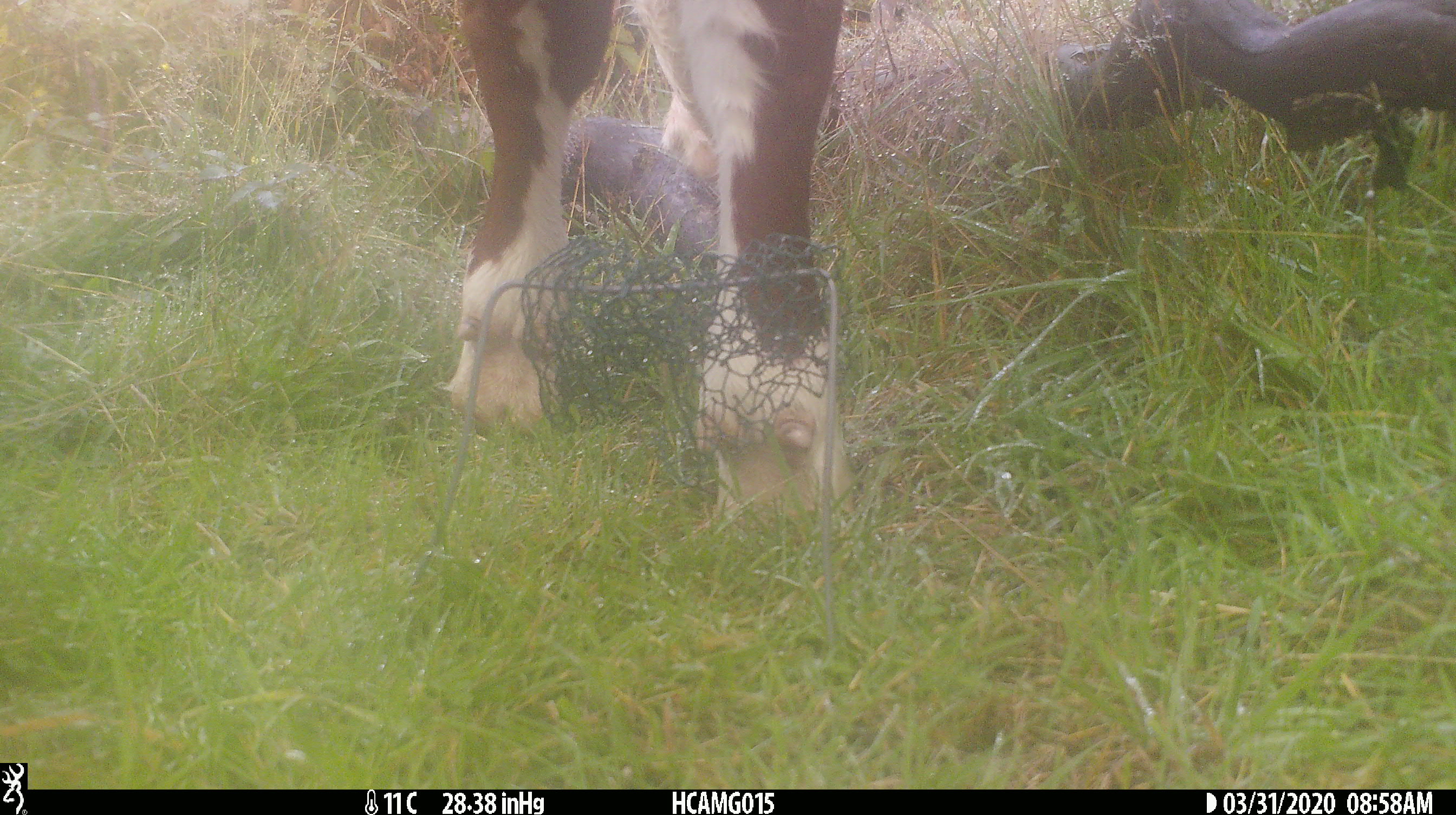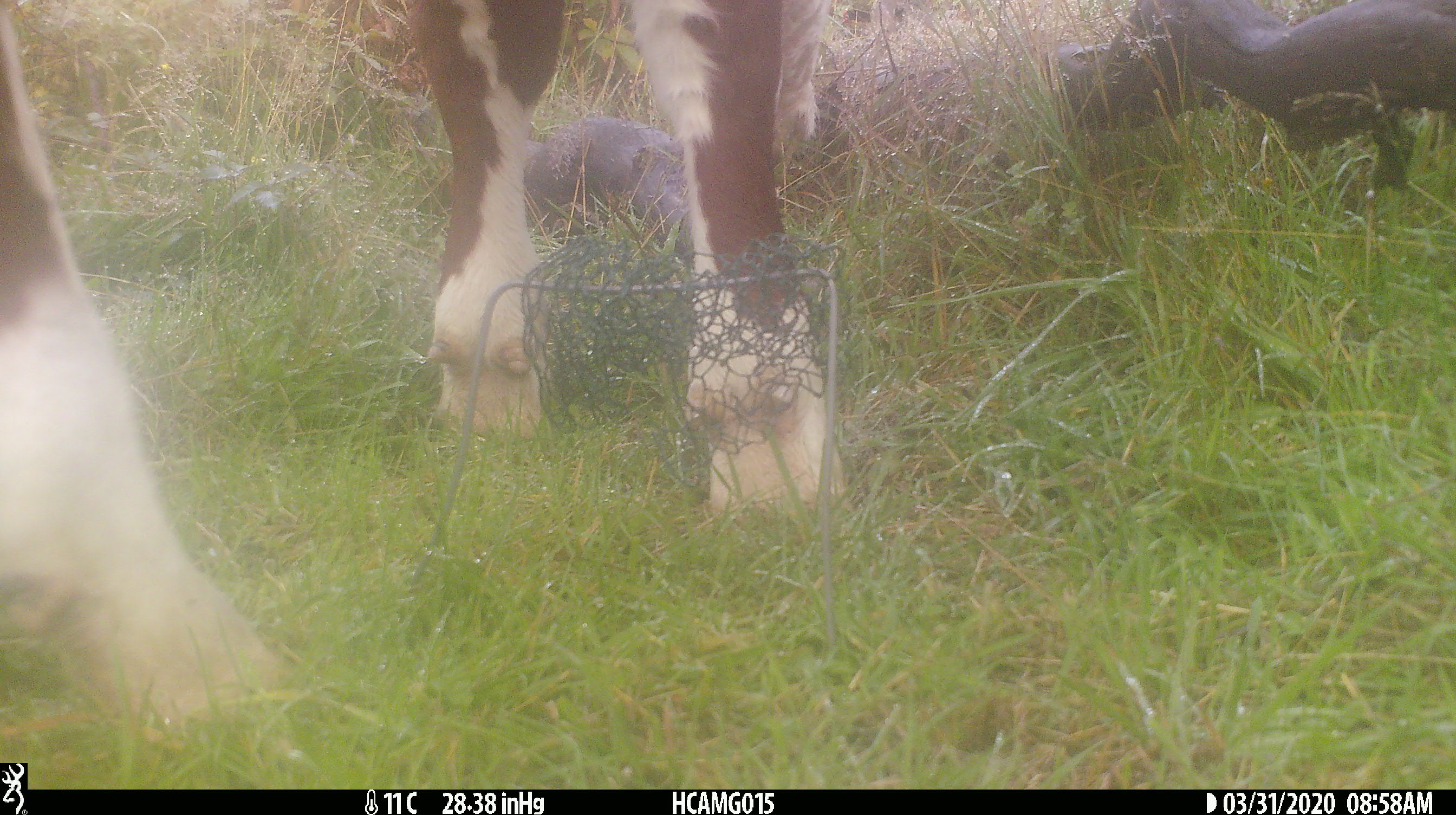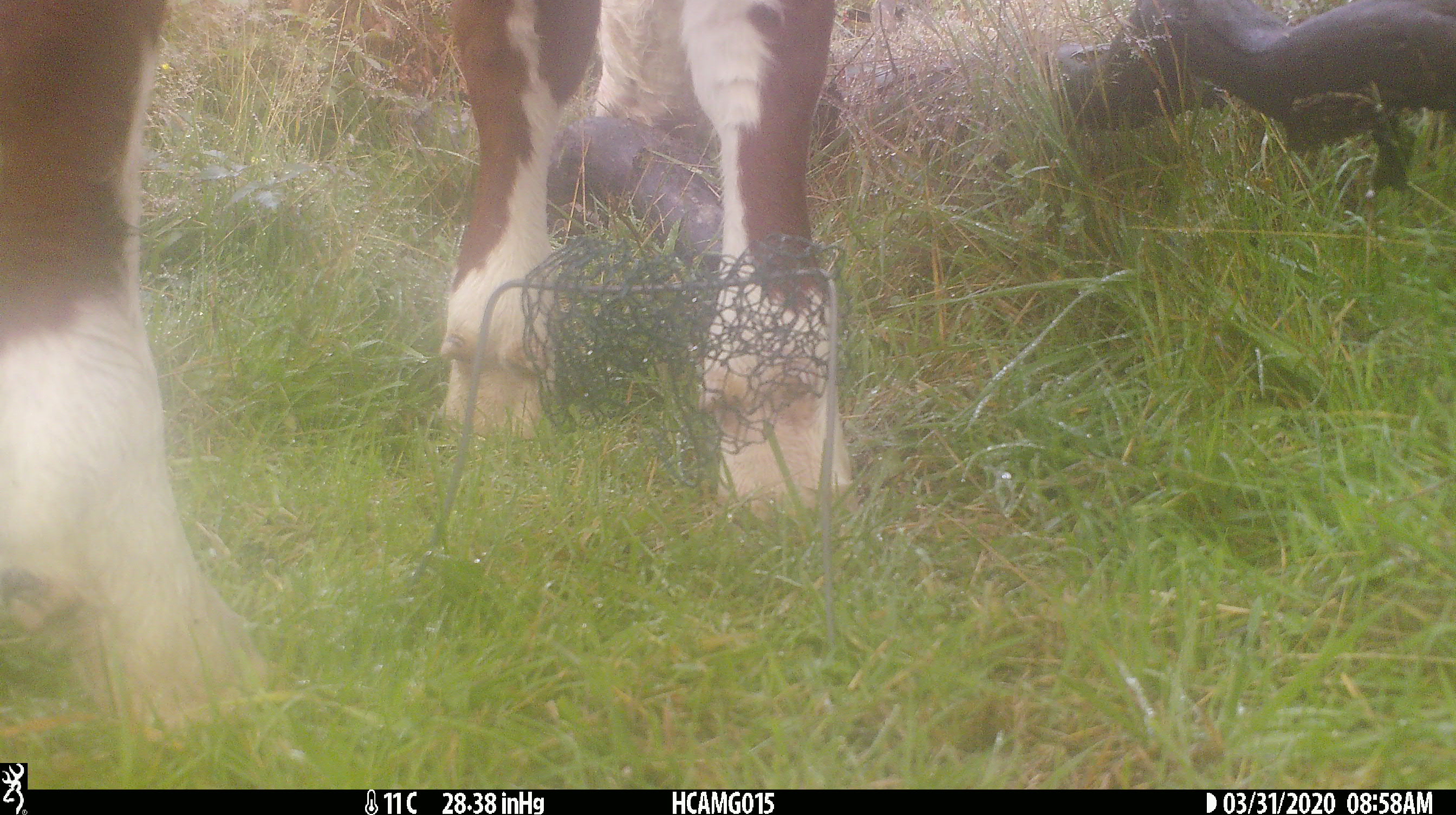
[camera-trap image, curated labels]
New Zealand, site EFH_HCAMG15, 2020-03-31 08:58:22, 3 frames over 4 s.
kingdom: Animalia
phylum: Chordata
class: Mammalia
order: Artiodactyla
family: Bovidae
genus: Bos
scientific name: Bos taurus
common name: domestic cow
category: cow